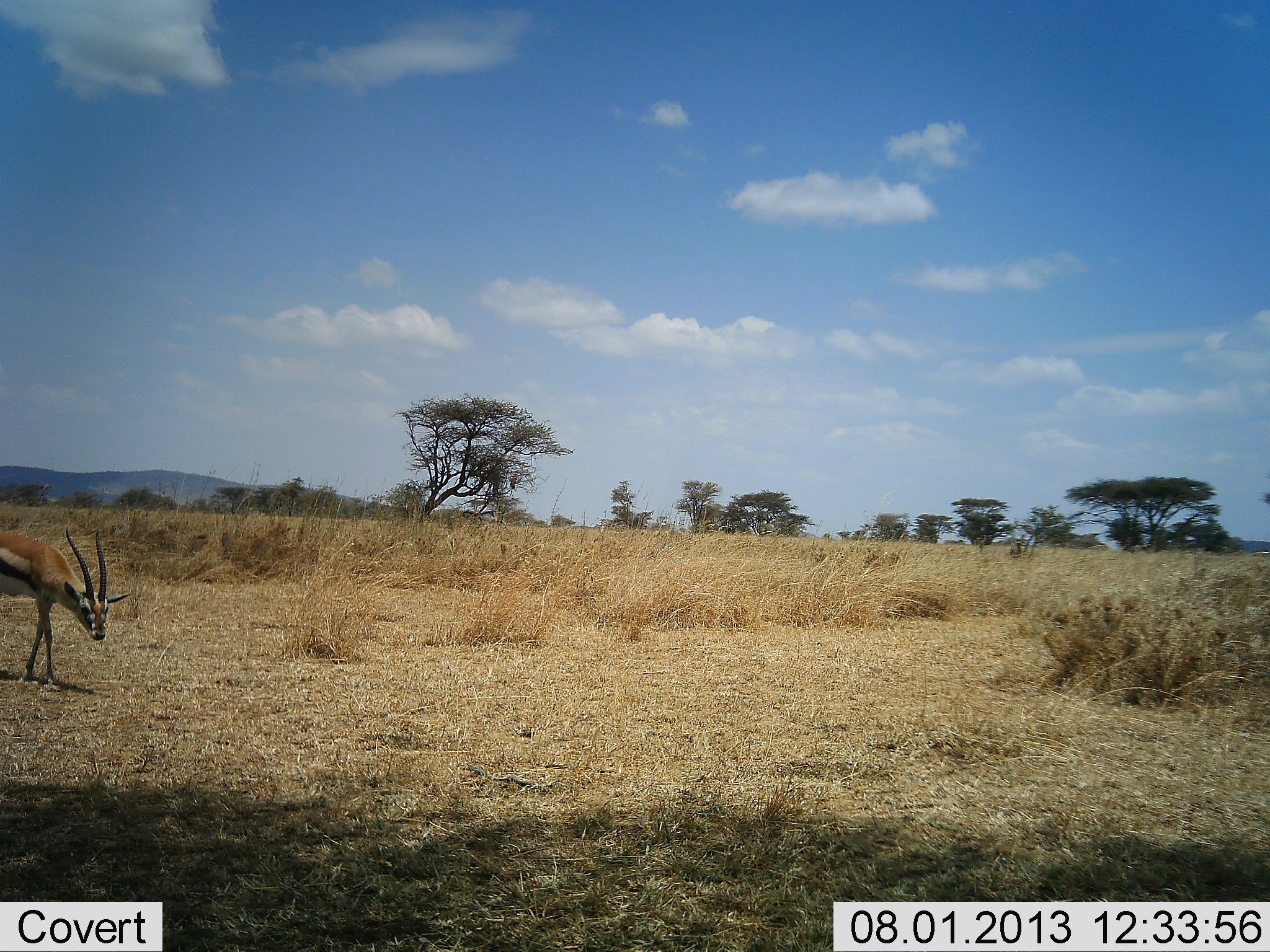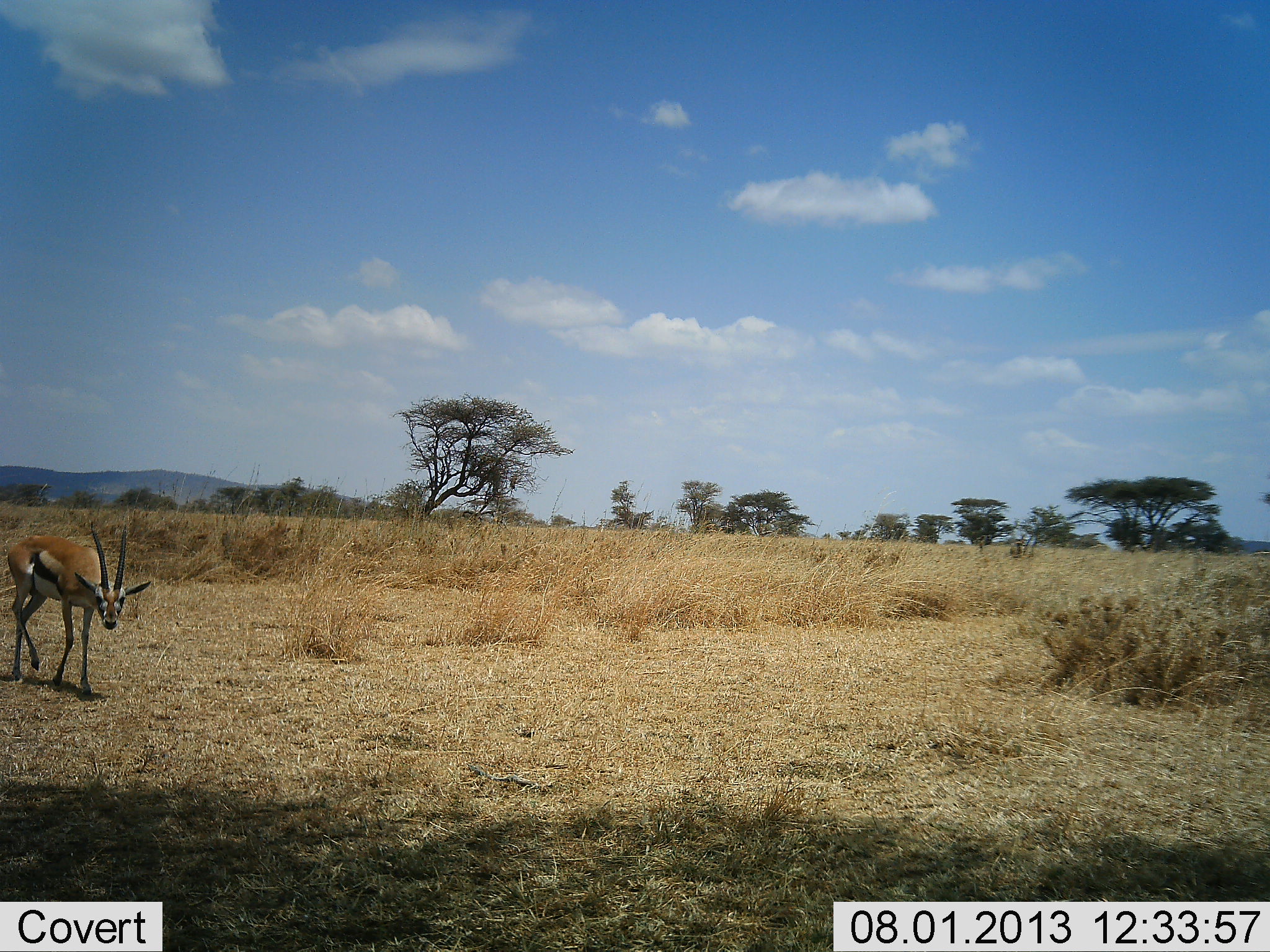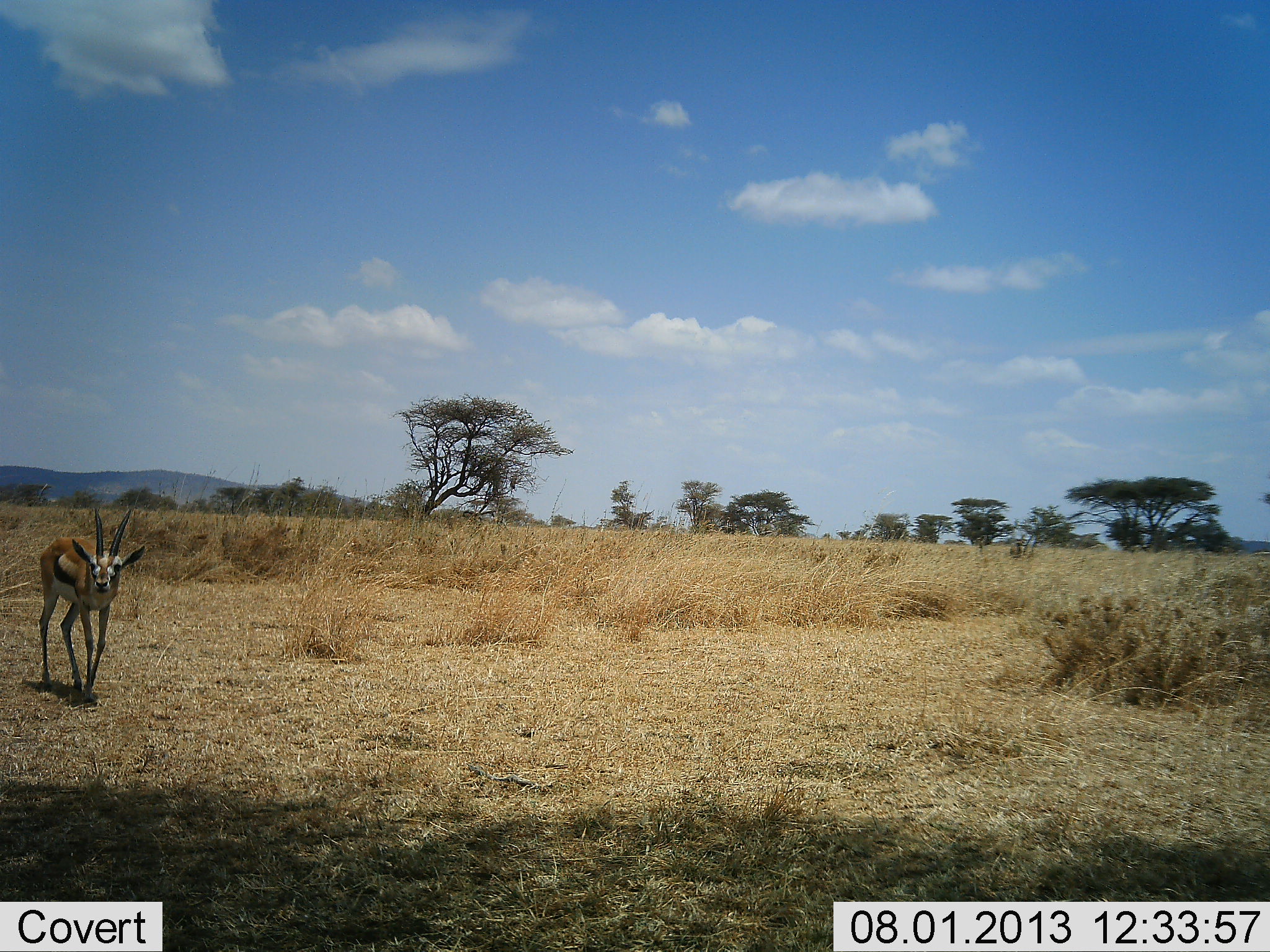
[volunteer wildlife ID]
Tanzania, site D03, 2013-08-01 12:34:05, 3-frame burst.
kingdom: Animalia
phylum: Chordata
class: Mammalia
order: Artiodactyla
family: Bovidae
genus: Eudorcas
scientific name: Eudorcas thomsonii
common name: thomson's gazelle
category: gazellethomsons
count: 1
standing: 6%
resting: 0%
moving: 94%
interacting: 3%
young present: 0%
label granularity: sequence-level